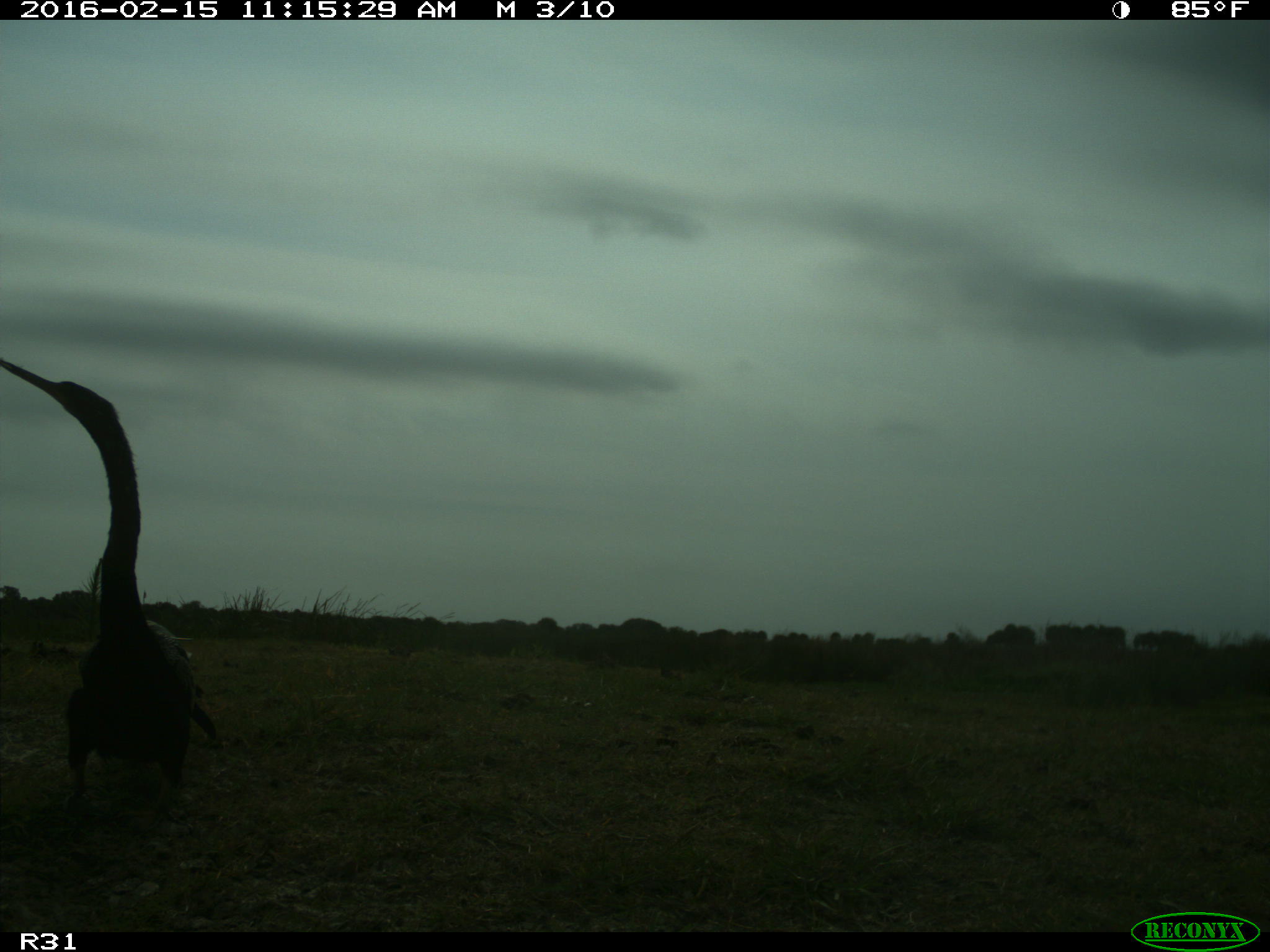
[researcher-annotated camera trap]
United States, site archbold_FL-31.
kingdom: Animalia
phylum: Chordata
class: Aves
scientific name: Aves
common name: birds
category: unidentified bird